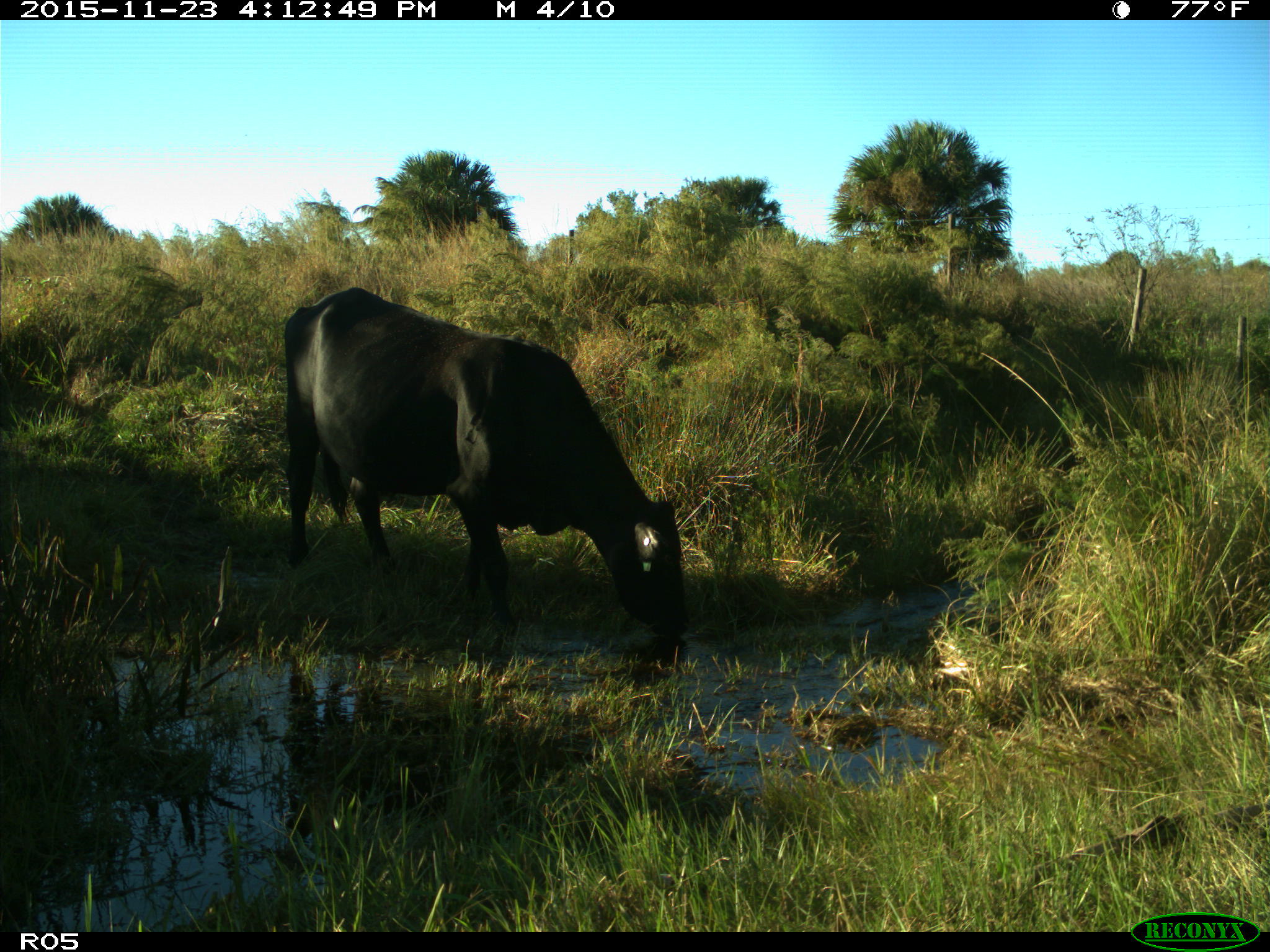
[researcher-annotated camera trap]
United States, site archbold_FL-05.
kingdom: Animalia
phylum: Chordata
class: Mammalia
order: Artiodactyla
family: Bovidae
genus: Bos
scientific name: Bos taurus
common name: domestic cow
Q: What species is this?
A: Bos taurus (domestic cow).